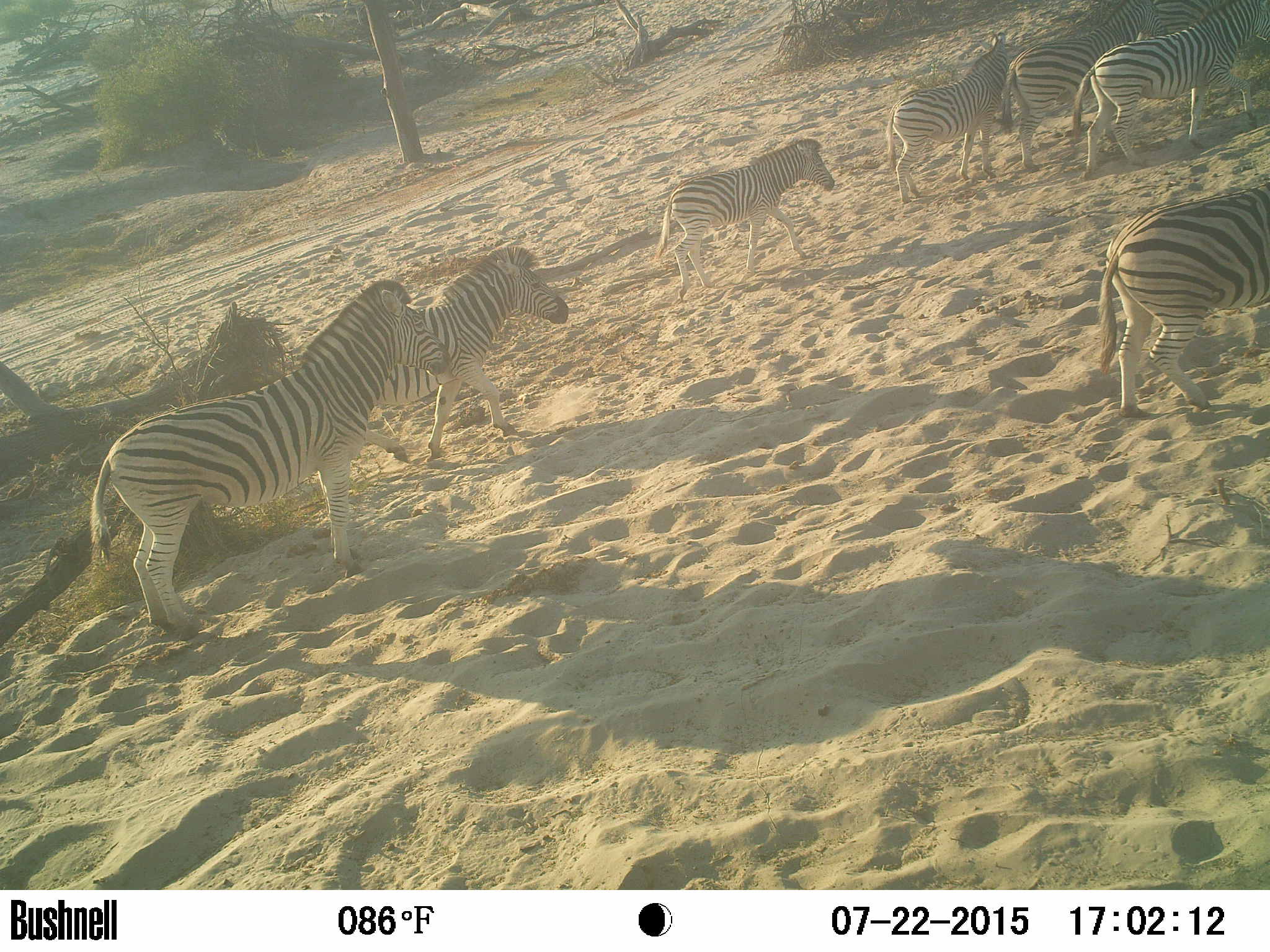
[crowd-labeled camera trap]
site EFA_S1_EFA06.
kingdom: Animalia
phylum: Chordata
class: Mammalia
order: Perissodactyla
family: Equidae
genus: Equus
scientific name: Equus quagga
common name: plains zebra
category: zebraplains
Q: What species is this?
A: Zebraplains (plains zebra) (Equus quagga).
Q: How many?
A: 7.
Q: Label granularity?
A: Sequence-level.